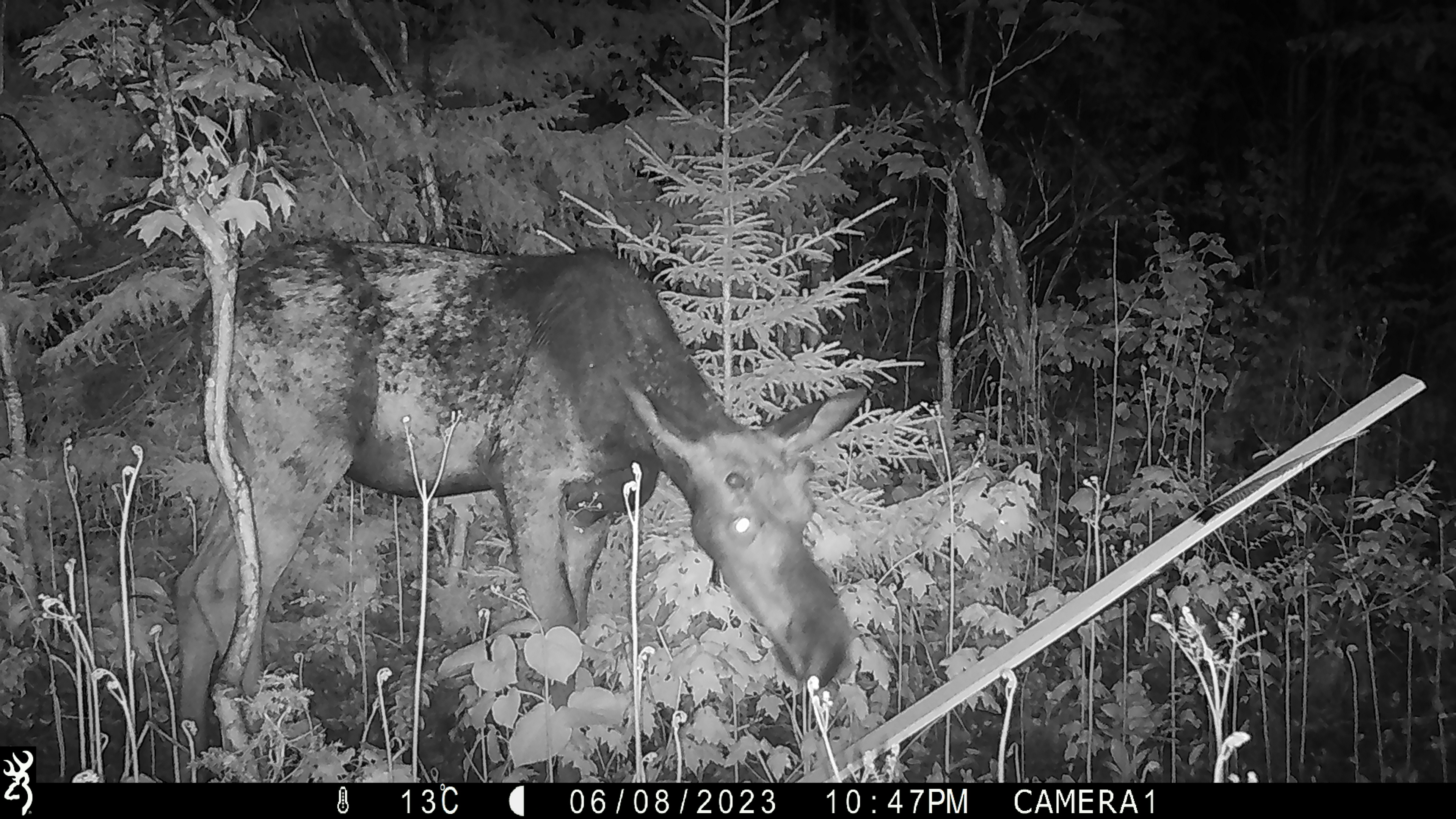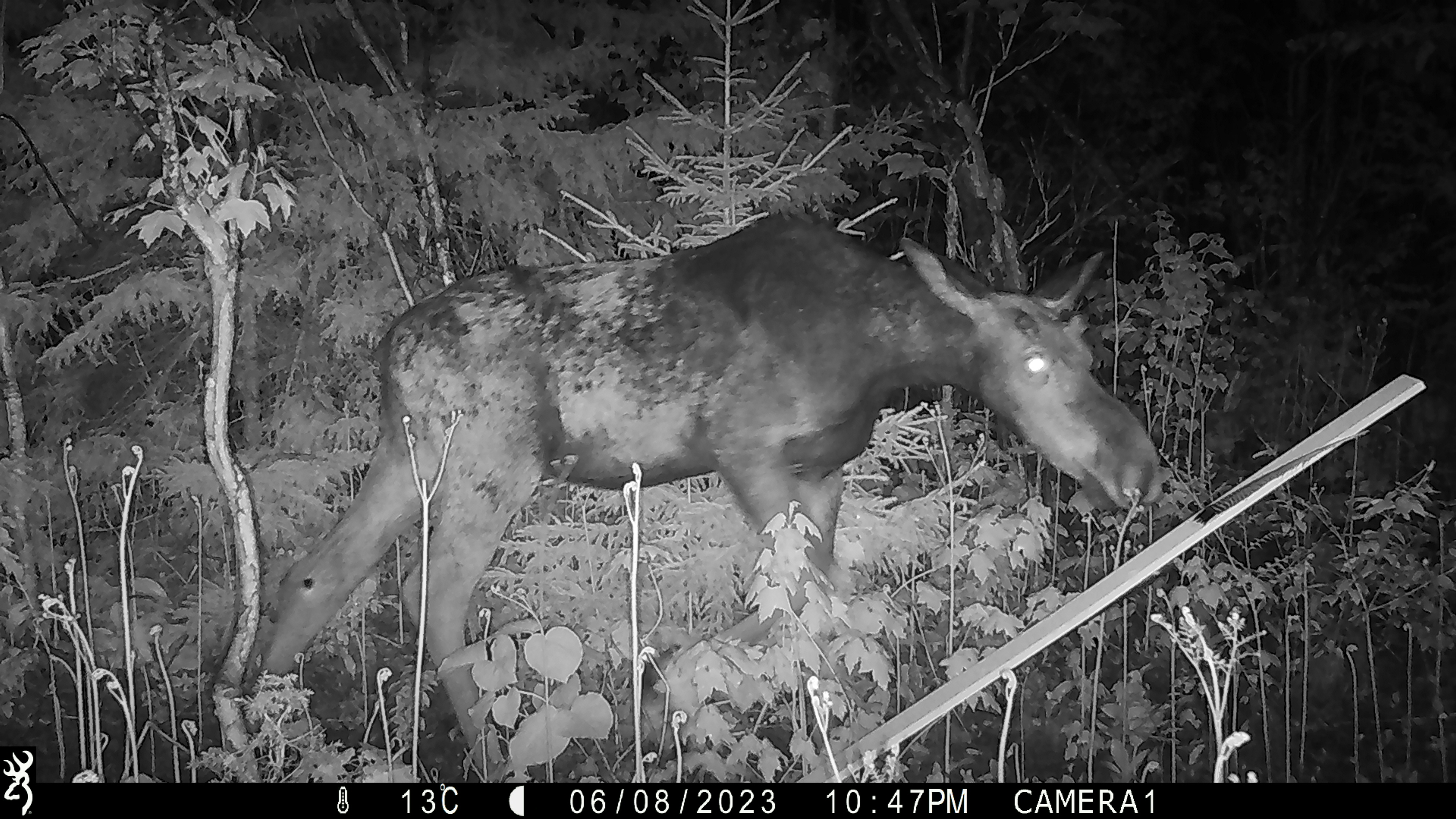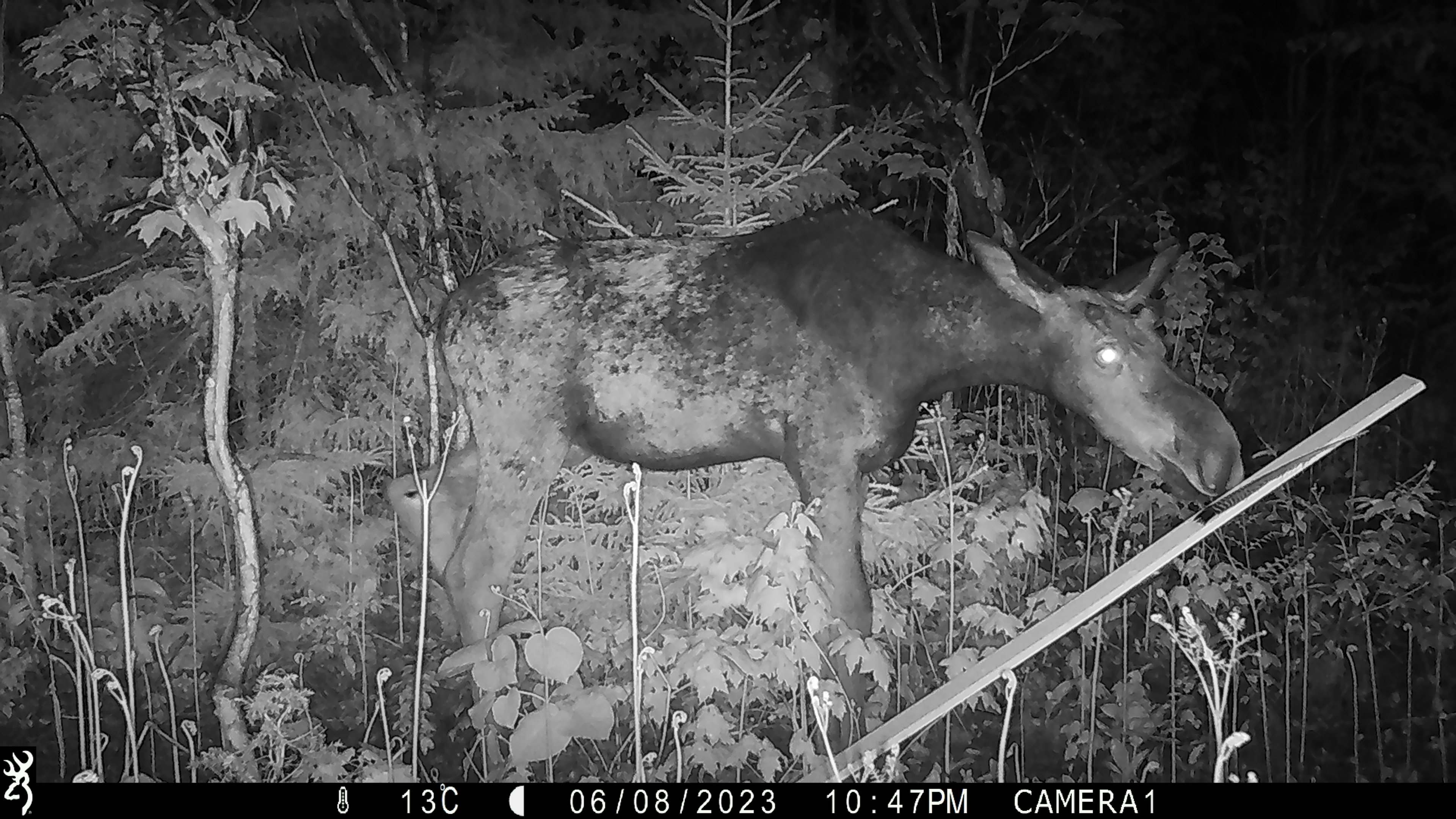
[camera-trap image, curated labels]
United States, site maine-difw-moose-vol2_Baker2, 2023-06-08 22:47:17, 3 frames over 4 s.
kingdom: Animalia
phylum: Chordata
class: Mammalia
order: Artiodactyla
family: Cervidae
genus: Alces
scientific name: Alces alces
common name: moose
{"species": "moose (Alces alces)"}